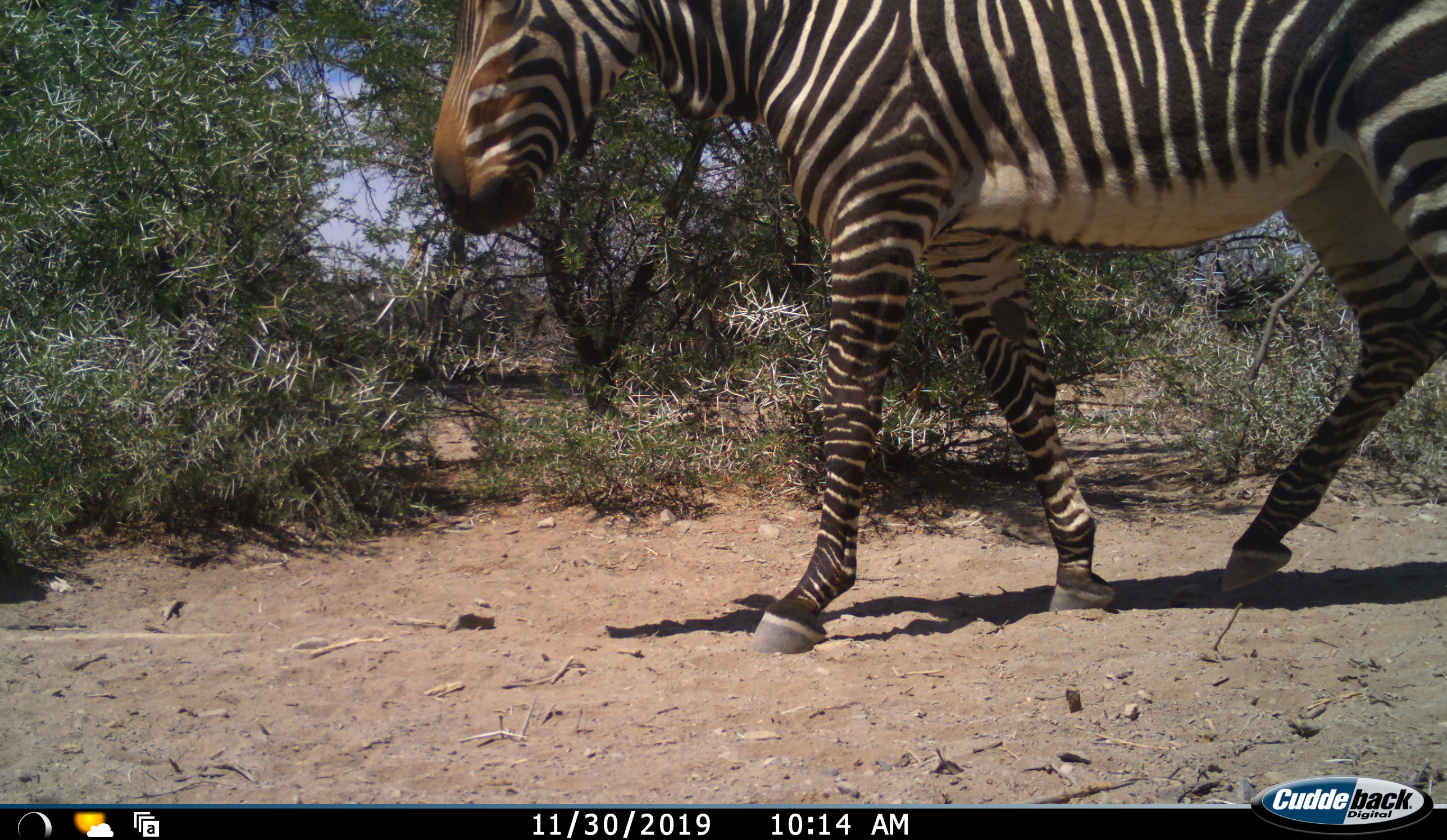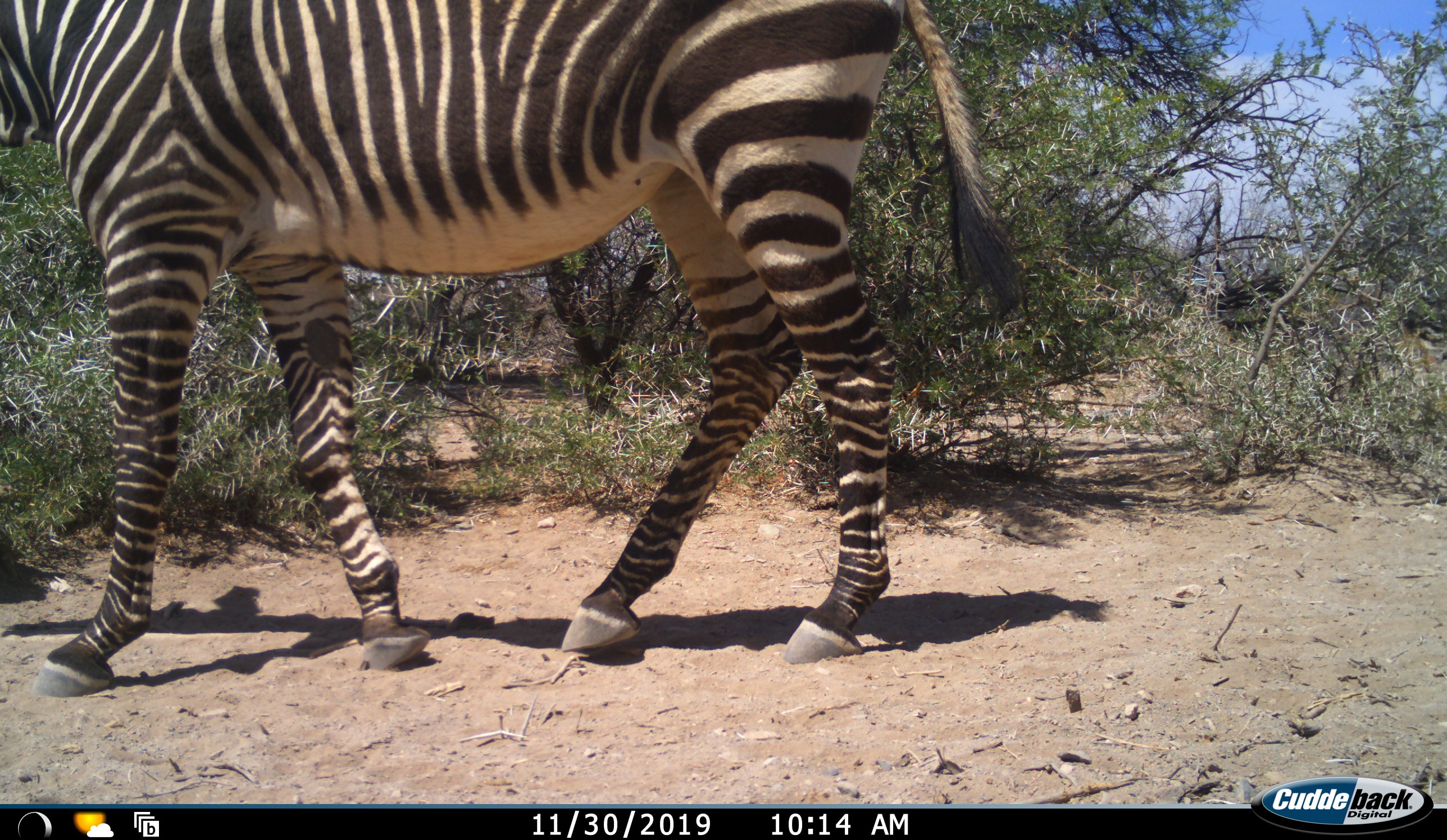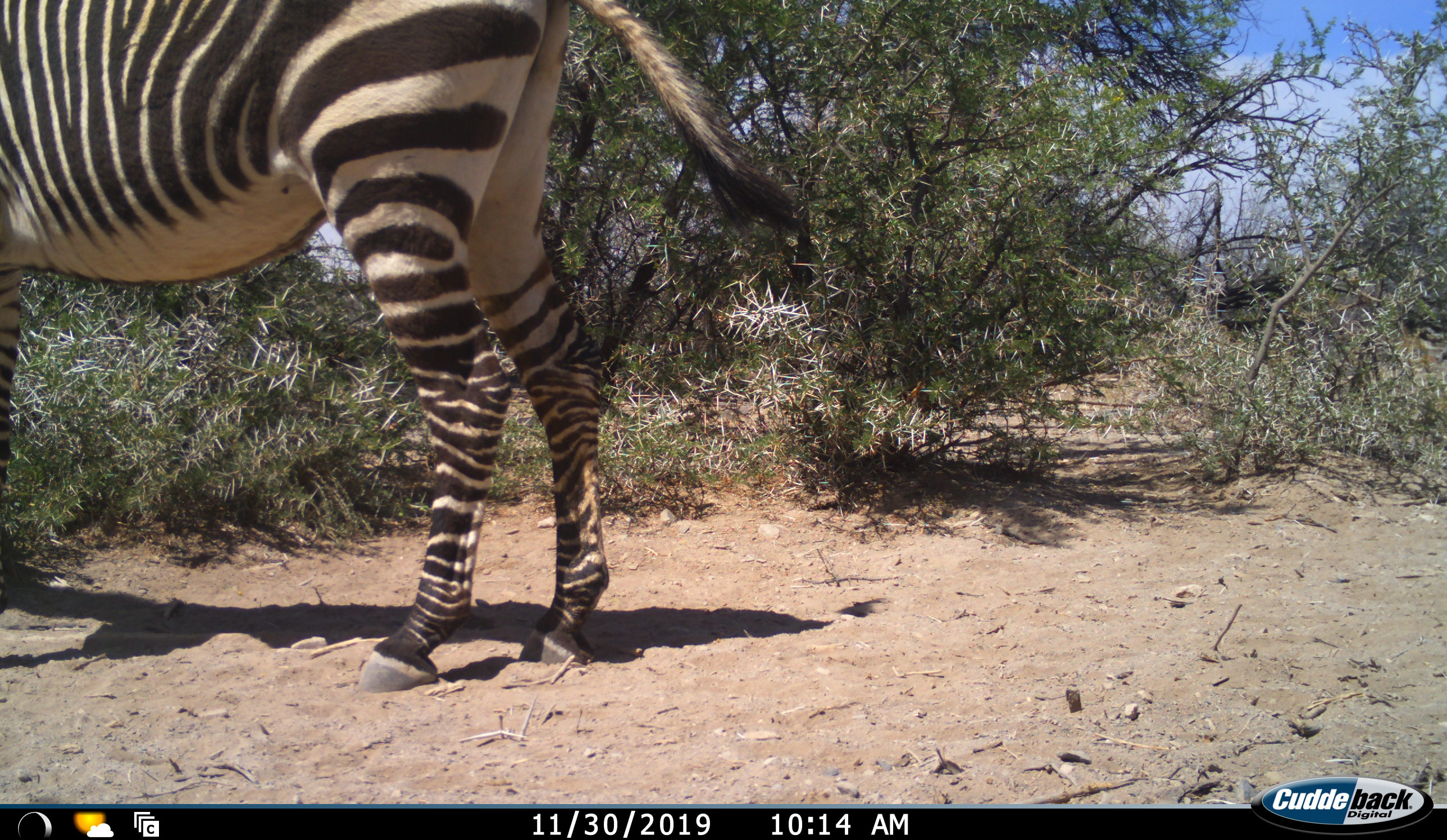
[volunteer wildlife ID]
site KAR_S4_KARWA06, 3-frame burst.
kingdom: Animalia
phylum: Chordata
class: Mammalia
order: Perissodactyla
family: Equidae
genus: Equus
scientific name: Equus zebra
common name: mountain zebra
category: zebramountain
Zebramountain (mountain zebra) (Equus zebra), count 1. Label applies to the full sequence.